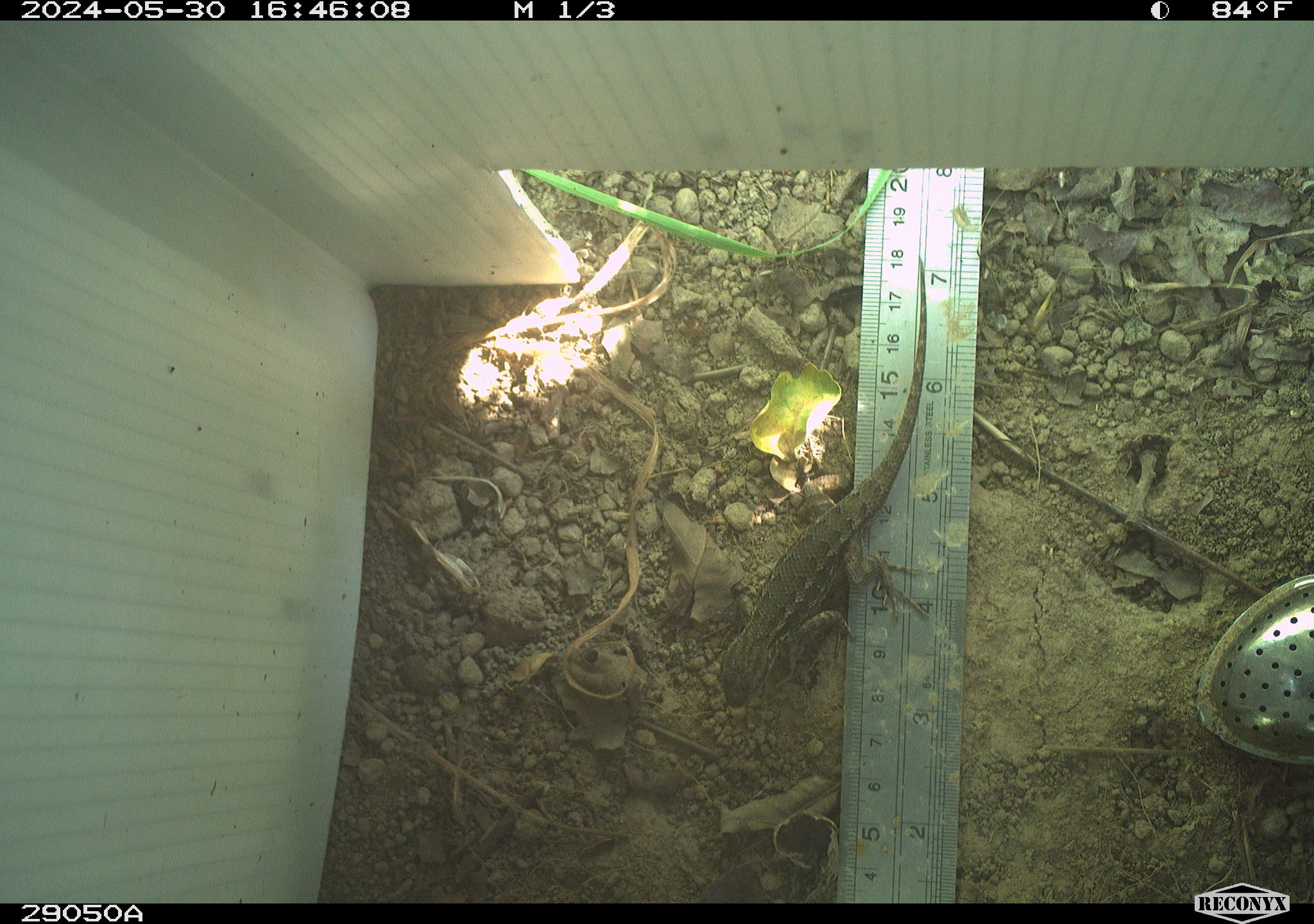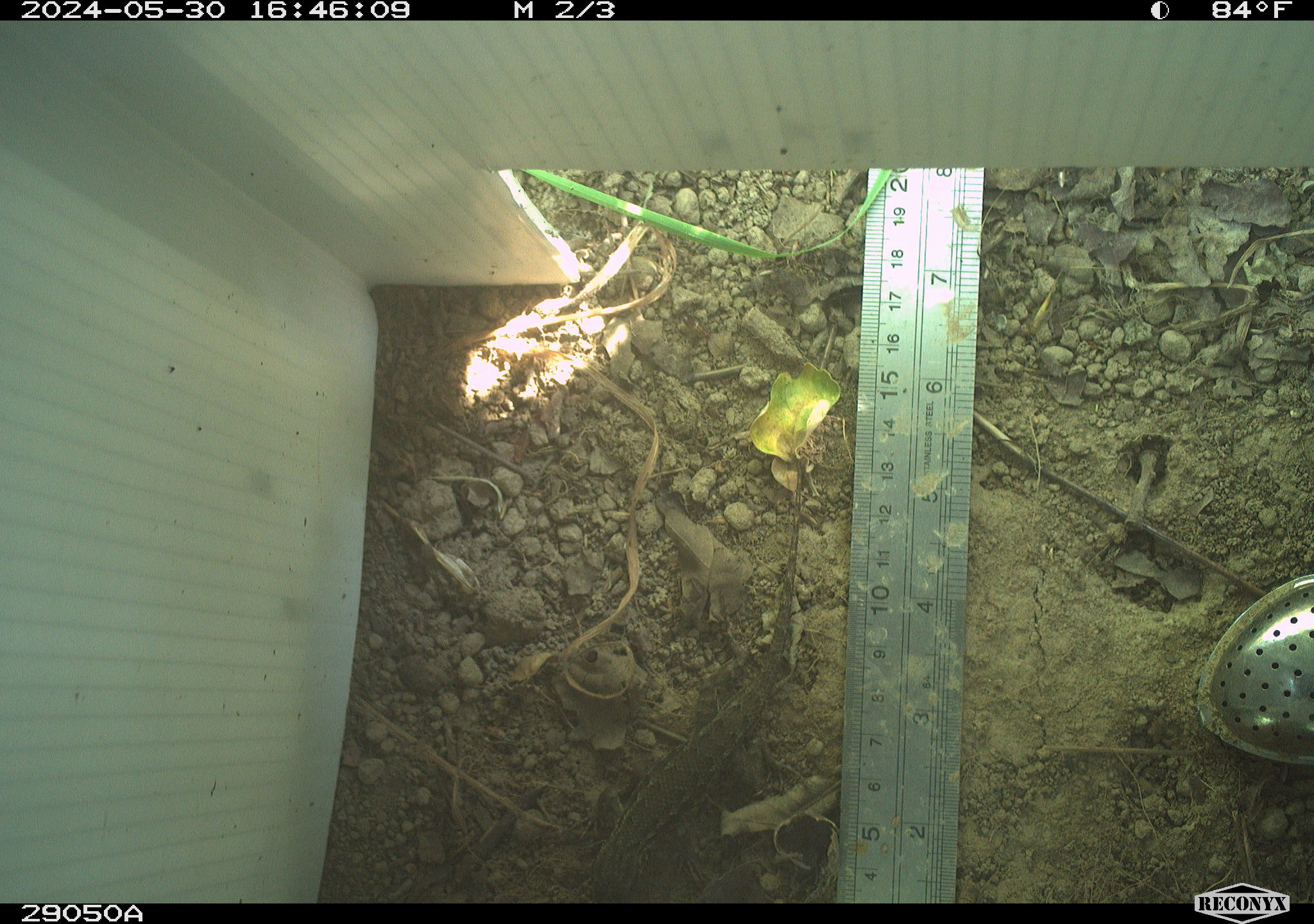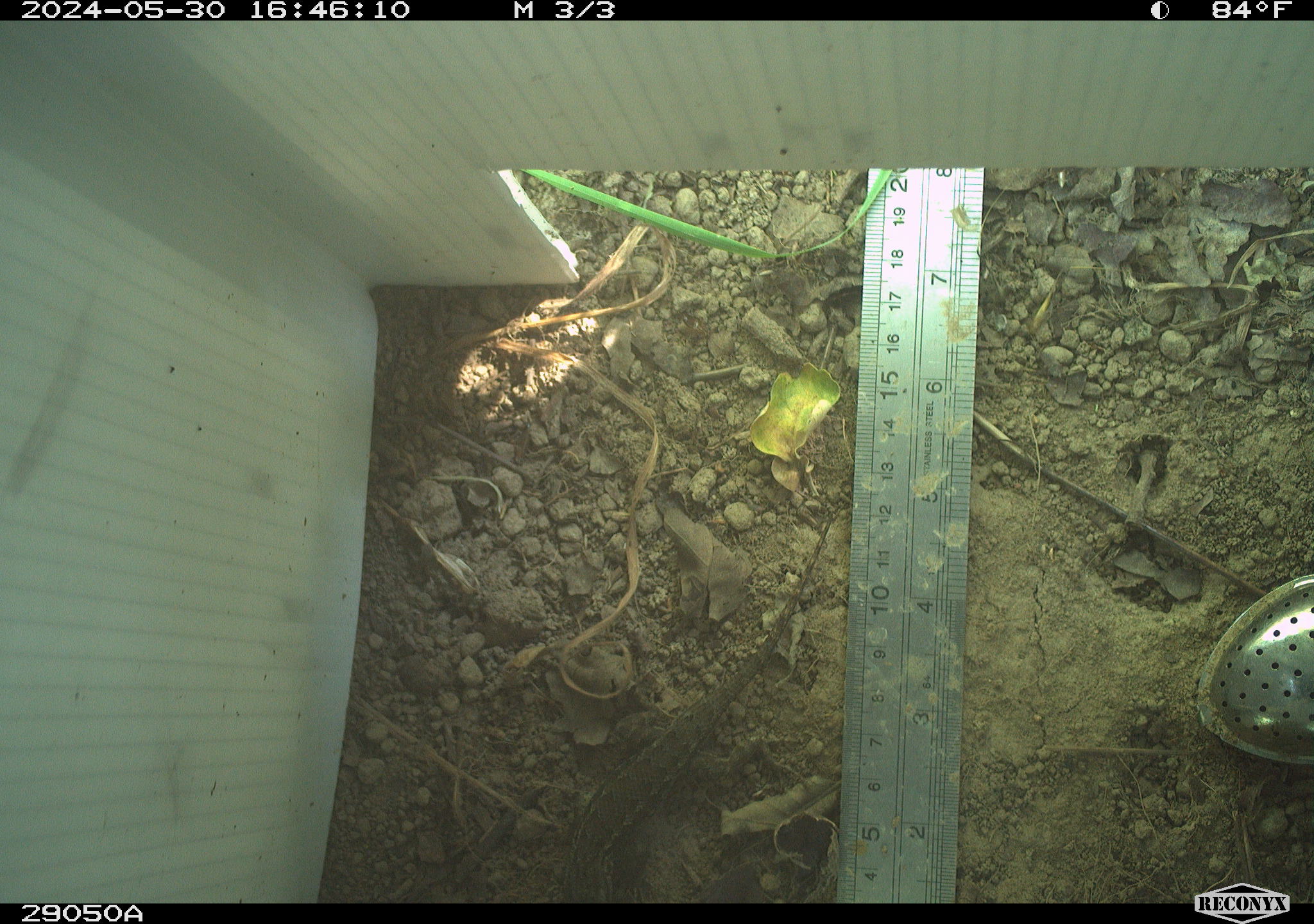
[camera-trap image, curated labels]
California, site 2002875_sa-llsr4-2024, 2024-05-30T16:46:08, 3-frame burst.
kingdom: Animalia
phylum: Chordata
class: Reptilia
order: Squamata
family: Phrynosomatidae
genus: Sceloporus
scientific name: Sceloporus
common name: spiny lizards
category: sceloporus species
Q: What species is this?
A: Sceloporus species (spiny lizards) (Sceloporus).